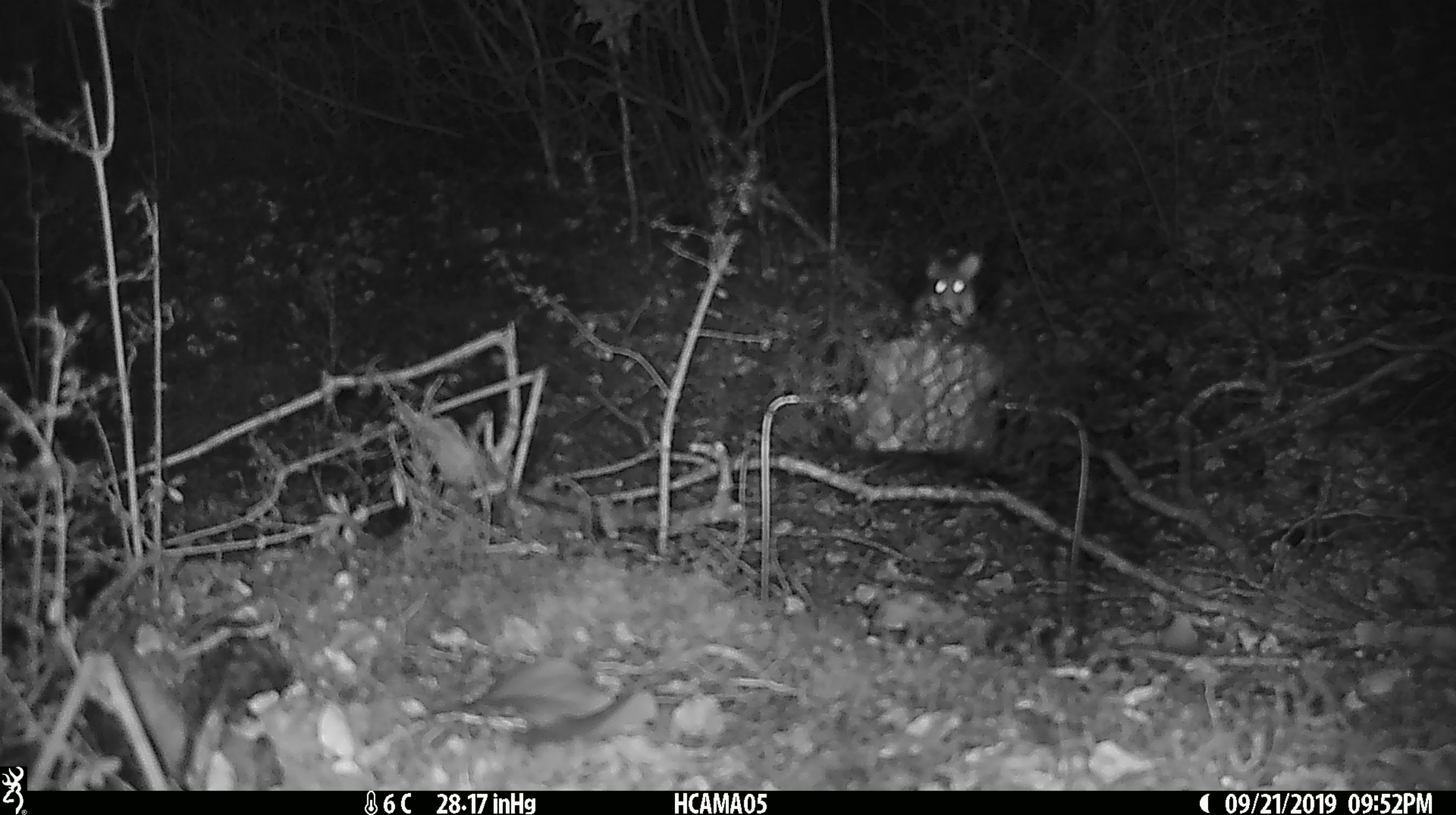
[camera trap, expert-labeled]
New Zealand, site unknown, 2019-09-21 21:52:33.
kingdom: Animalia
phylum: Chordata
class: Mammalia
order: Rodentia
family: Muridae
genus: Mus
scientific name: Mus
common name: mouse